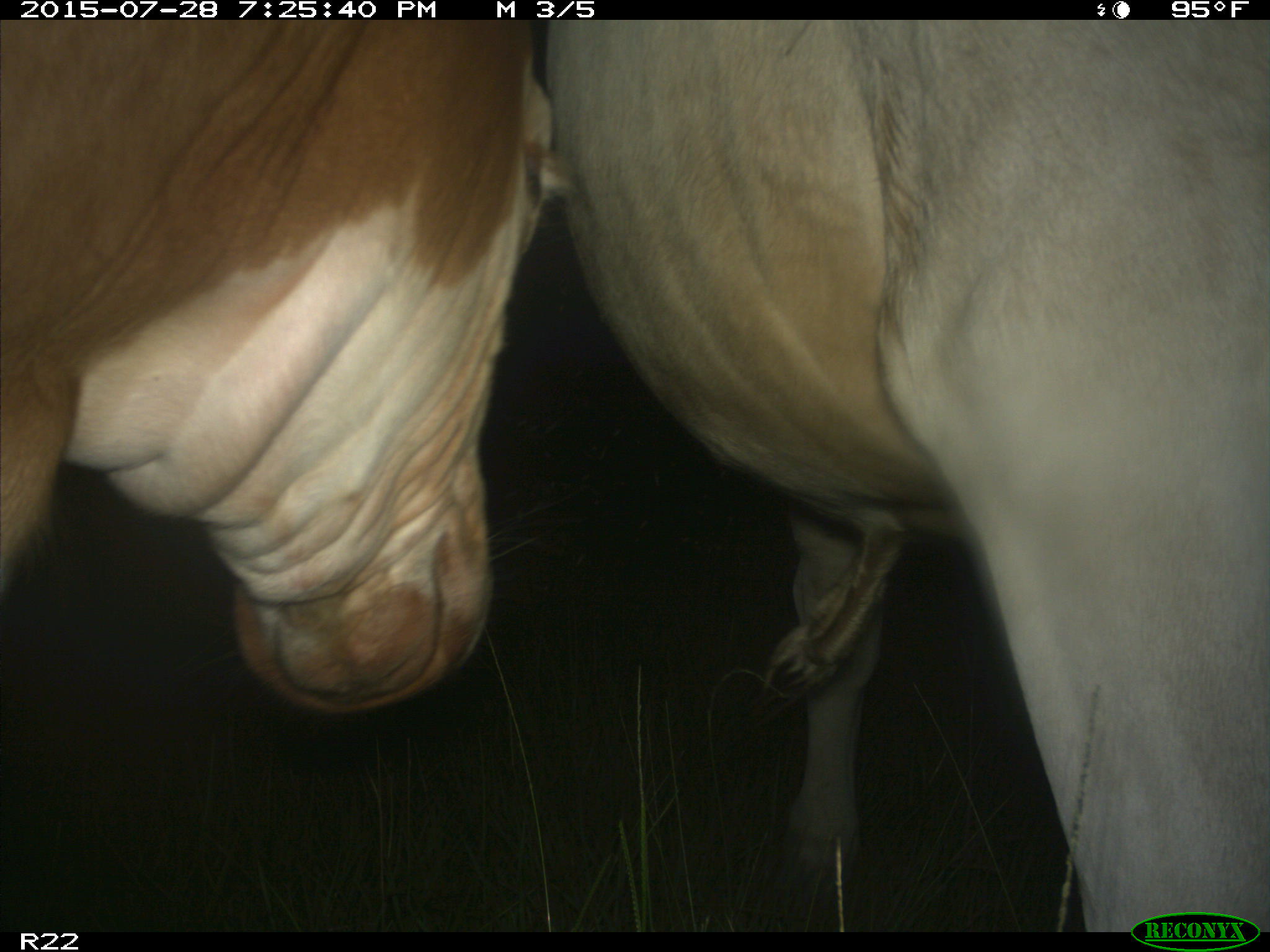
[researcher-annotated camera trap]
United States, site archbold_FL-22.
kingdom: Animalia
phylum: Chordata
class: Mammalia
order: Artiodactyla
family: Suidae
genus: Sus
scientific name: Sus scrofa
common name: wild boar